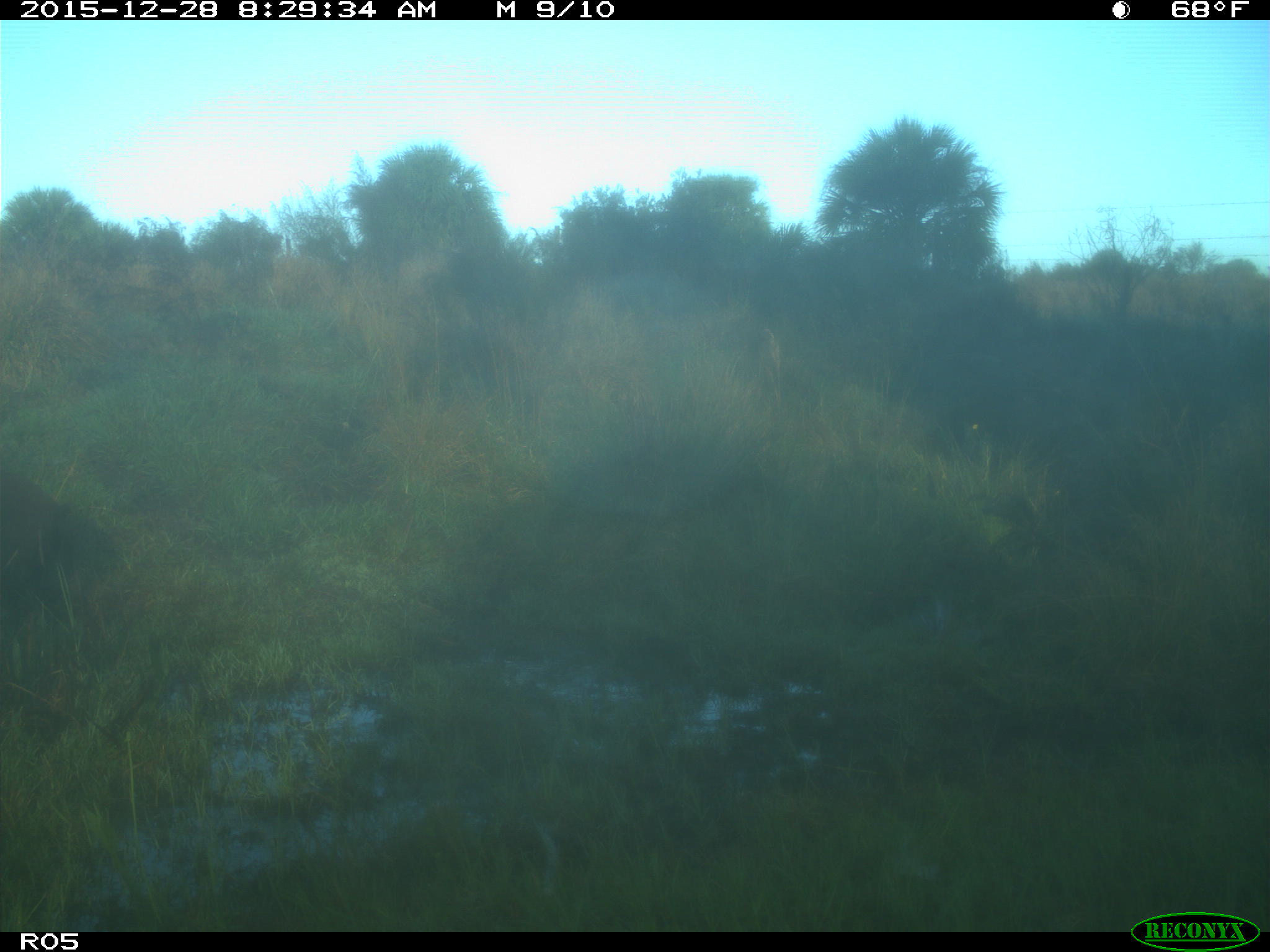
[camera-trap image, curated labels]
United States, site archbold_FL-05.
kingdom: Animalia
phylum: Chordata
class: Mammalia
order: Artiodactyla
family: Suidae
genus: Sus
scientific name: Sus scrofa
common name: wild boar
Sus scrofa (wild boar).